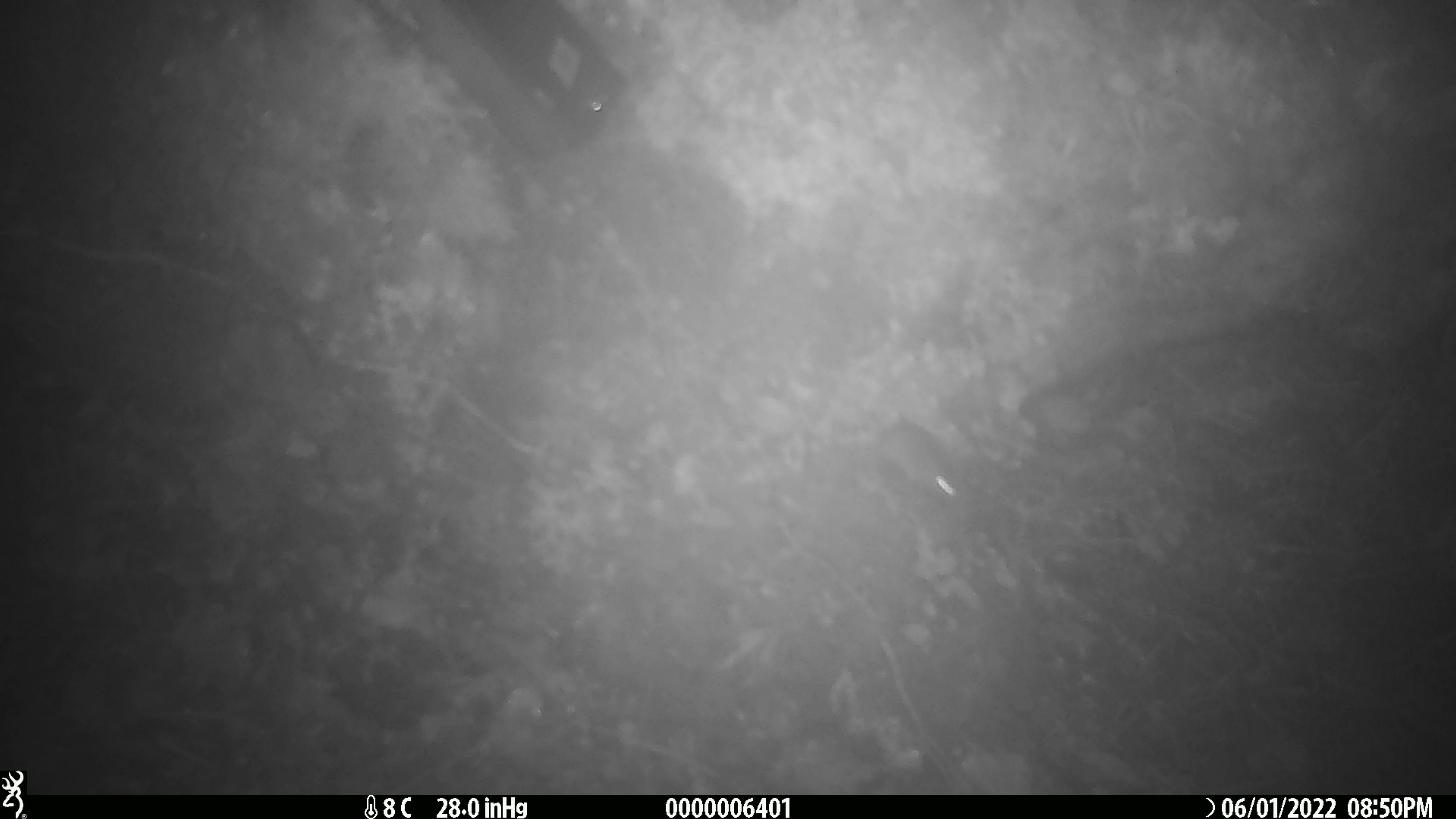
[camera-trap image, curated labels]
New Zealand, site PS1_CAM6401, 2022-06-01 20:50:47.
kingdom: Animalia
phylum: Chordata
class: Mammalia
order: Rodentia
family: Muridae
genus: Mus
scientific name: Mus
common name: mouse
Mouse (Mus).